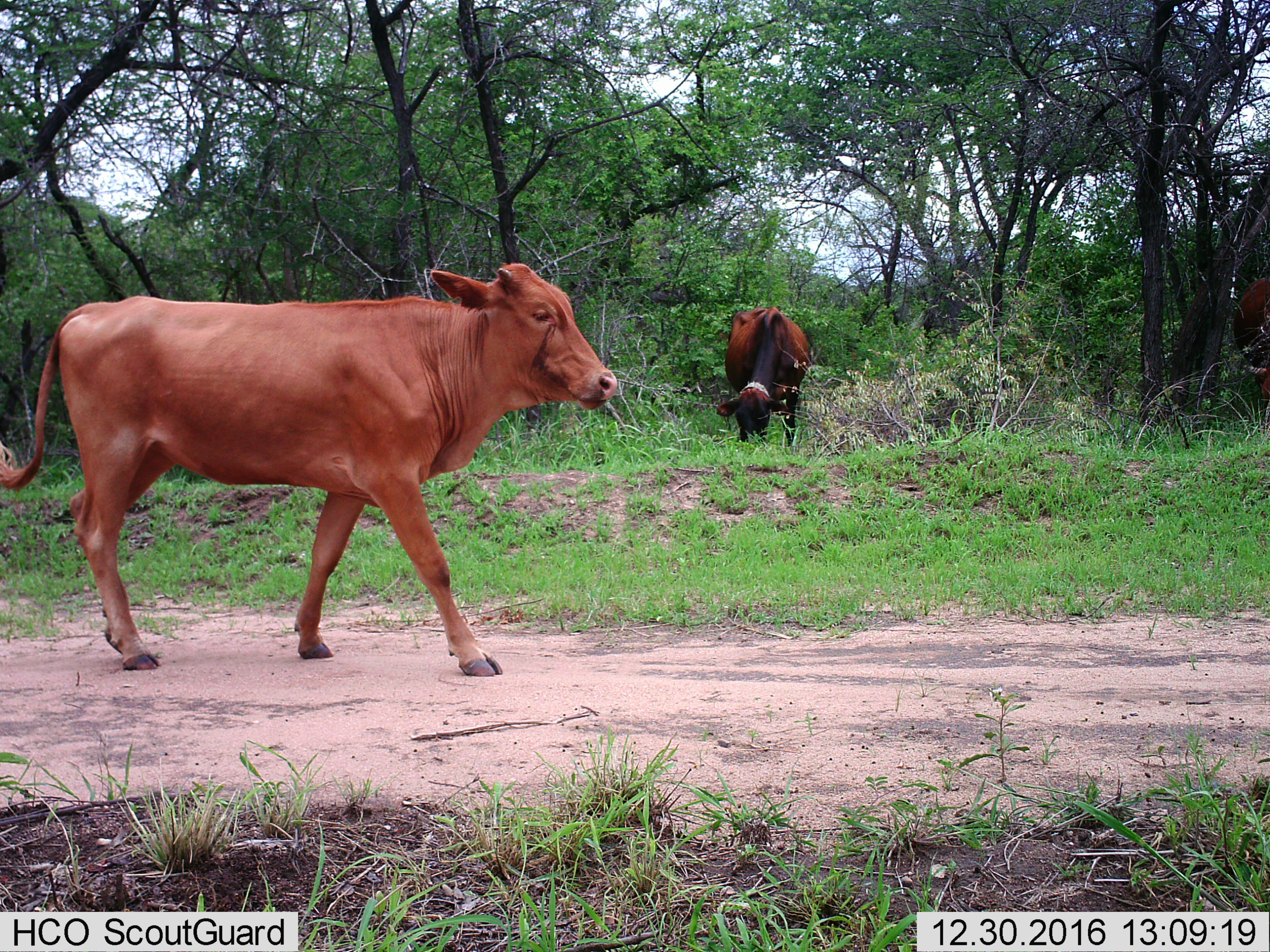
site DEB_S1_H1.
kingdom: Animalia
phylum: Chordata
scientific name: Vertebrata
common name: domestic animal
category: domesticanimal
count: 2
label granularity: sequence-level